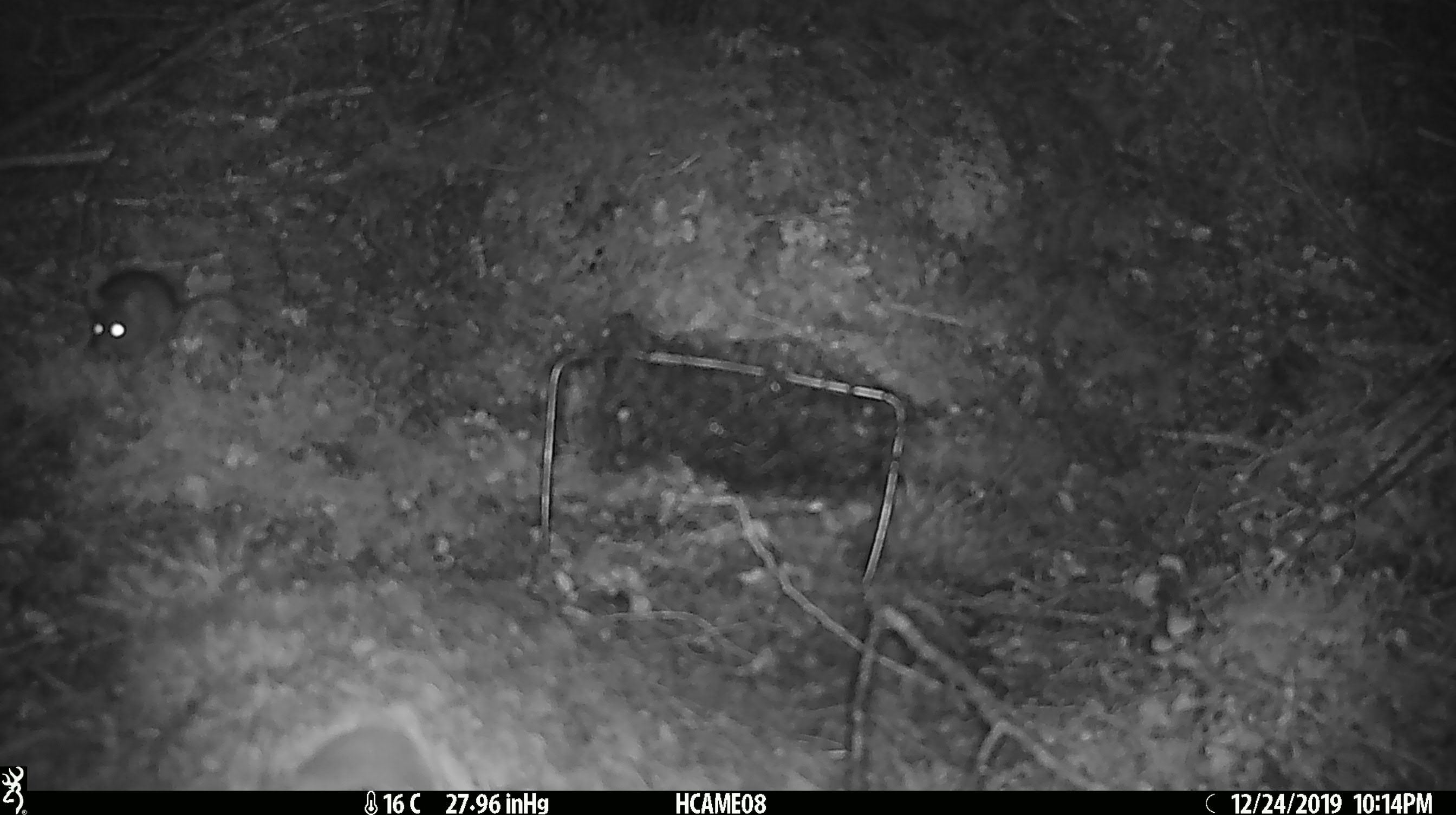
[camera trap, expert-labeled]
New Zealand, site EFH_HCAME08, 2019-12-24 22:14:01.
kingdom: Animalia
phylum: Chordata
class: Mammalia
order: Rodentia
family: Muridae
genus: Mus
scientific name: Mus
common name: mouse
Mouse (Mus).